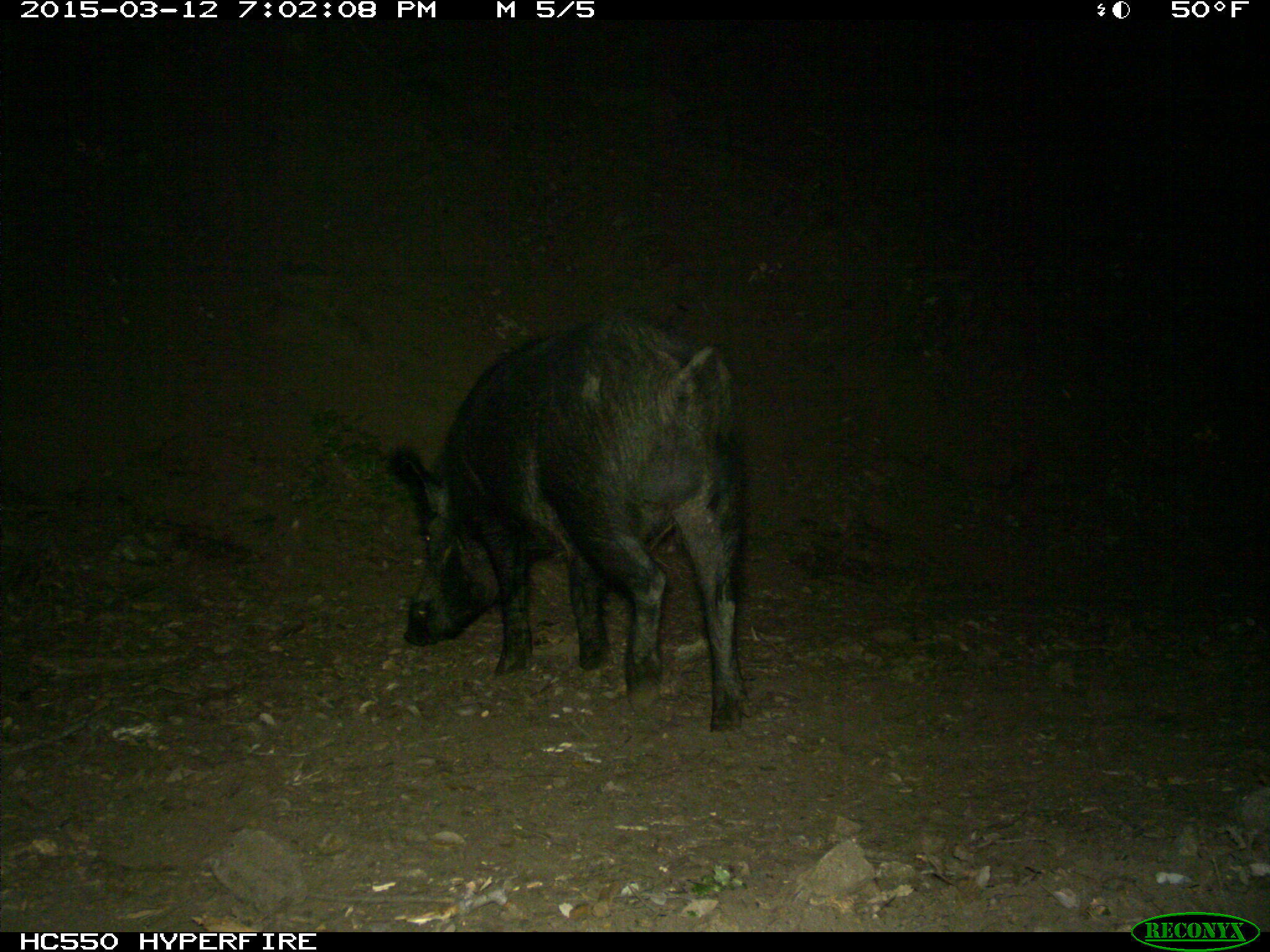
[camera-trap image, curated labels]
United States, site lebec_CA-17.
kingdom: Animalia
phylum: Chordata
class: Mammalia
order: Artiodactyla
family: Suidae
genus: Sus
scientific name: Sus scrofa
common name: wild boar